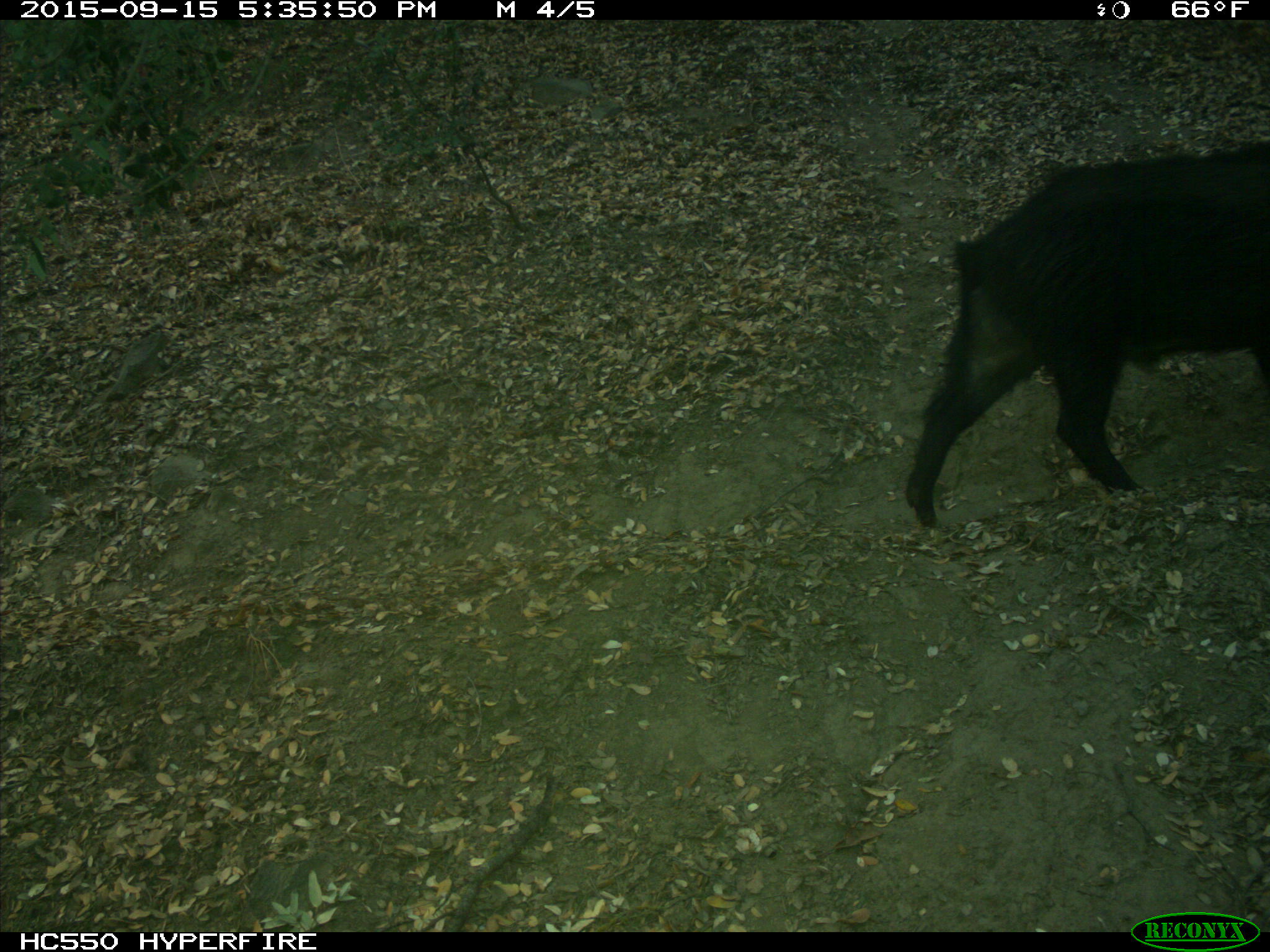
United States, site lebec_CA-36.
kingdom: Animalia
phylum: Chordata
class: Mammalia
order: Artiodactyla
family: Suidae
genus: Sus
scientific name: Sus scrofa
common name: wild boar